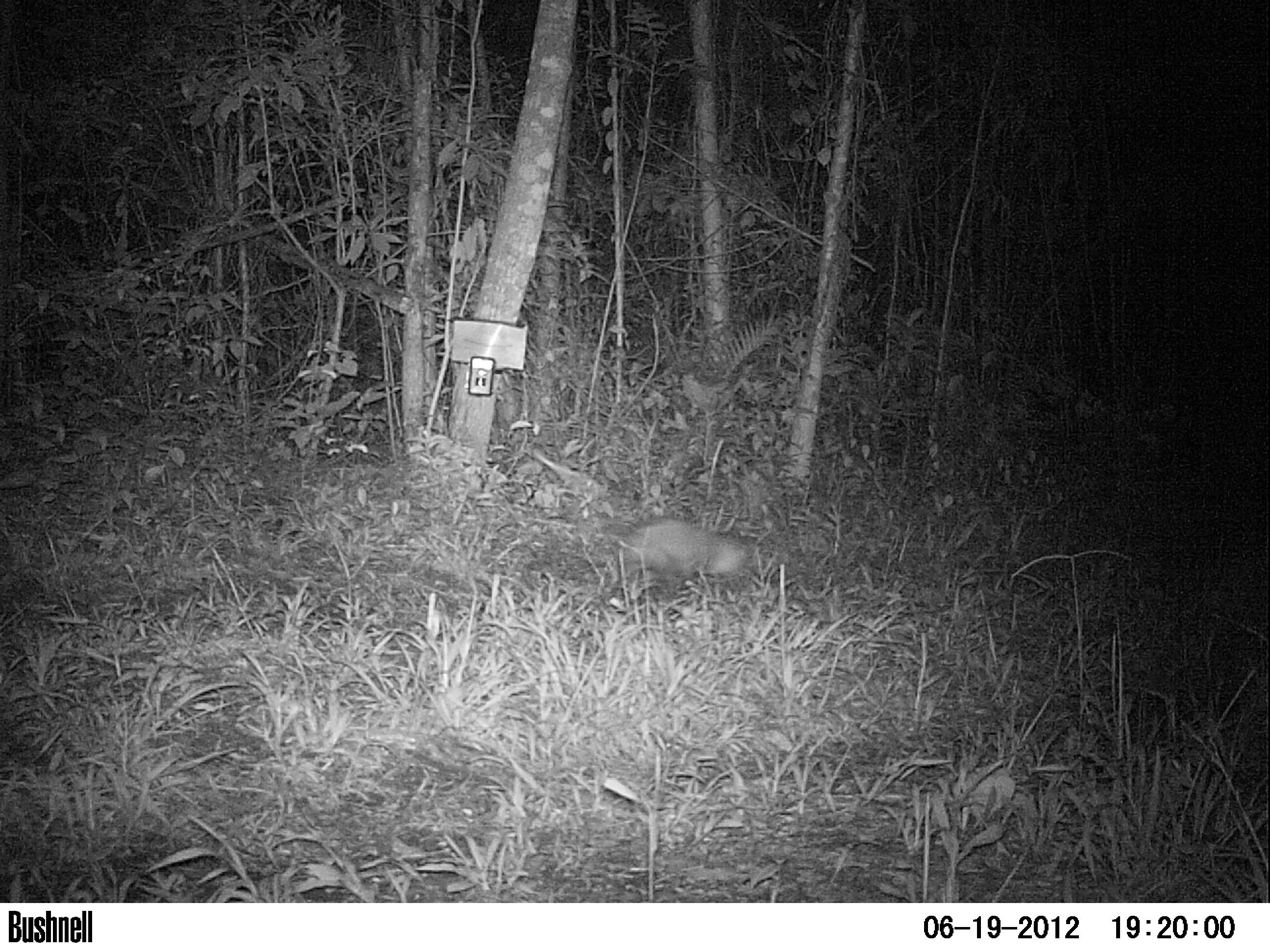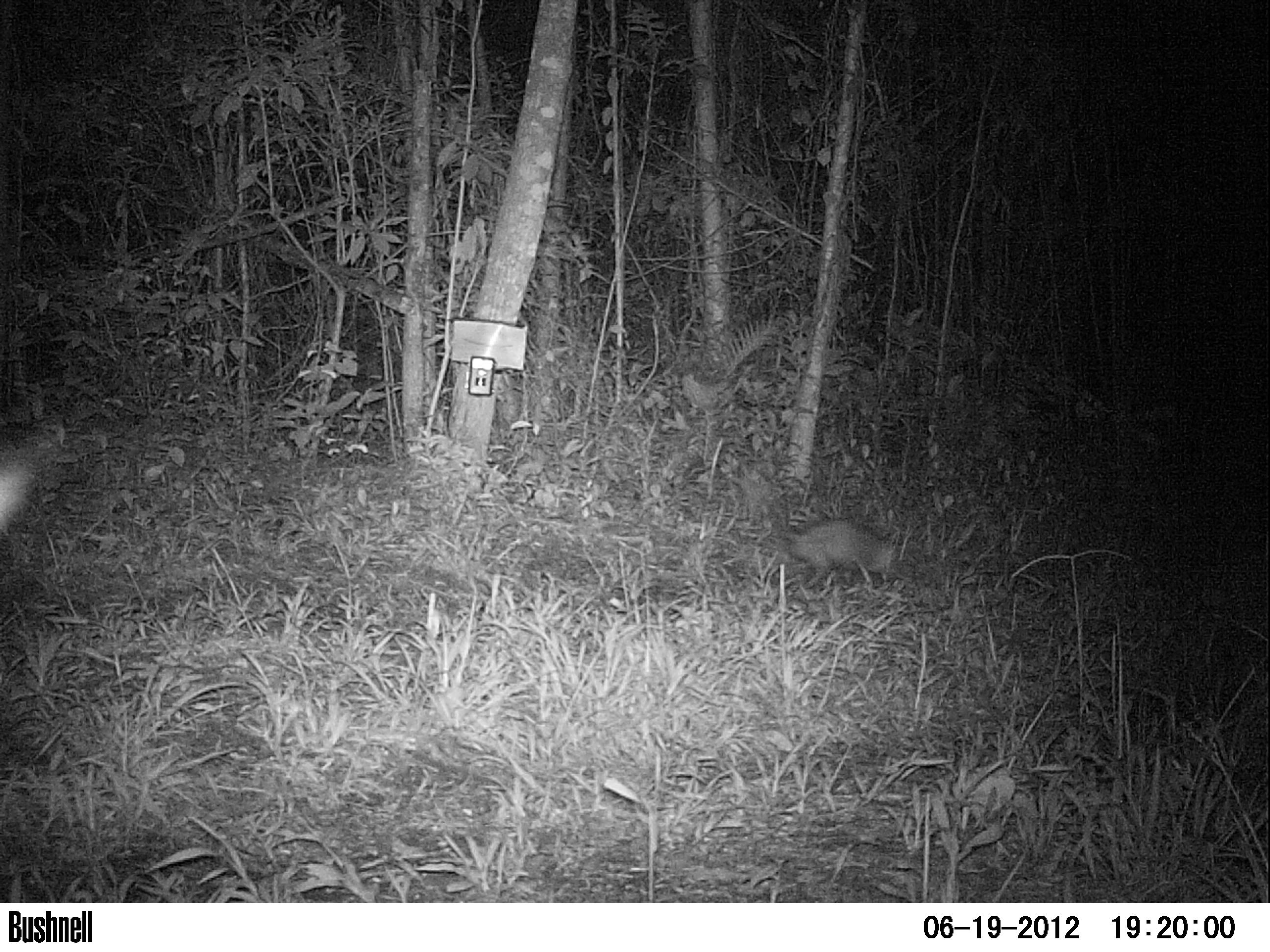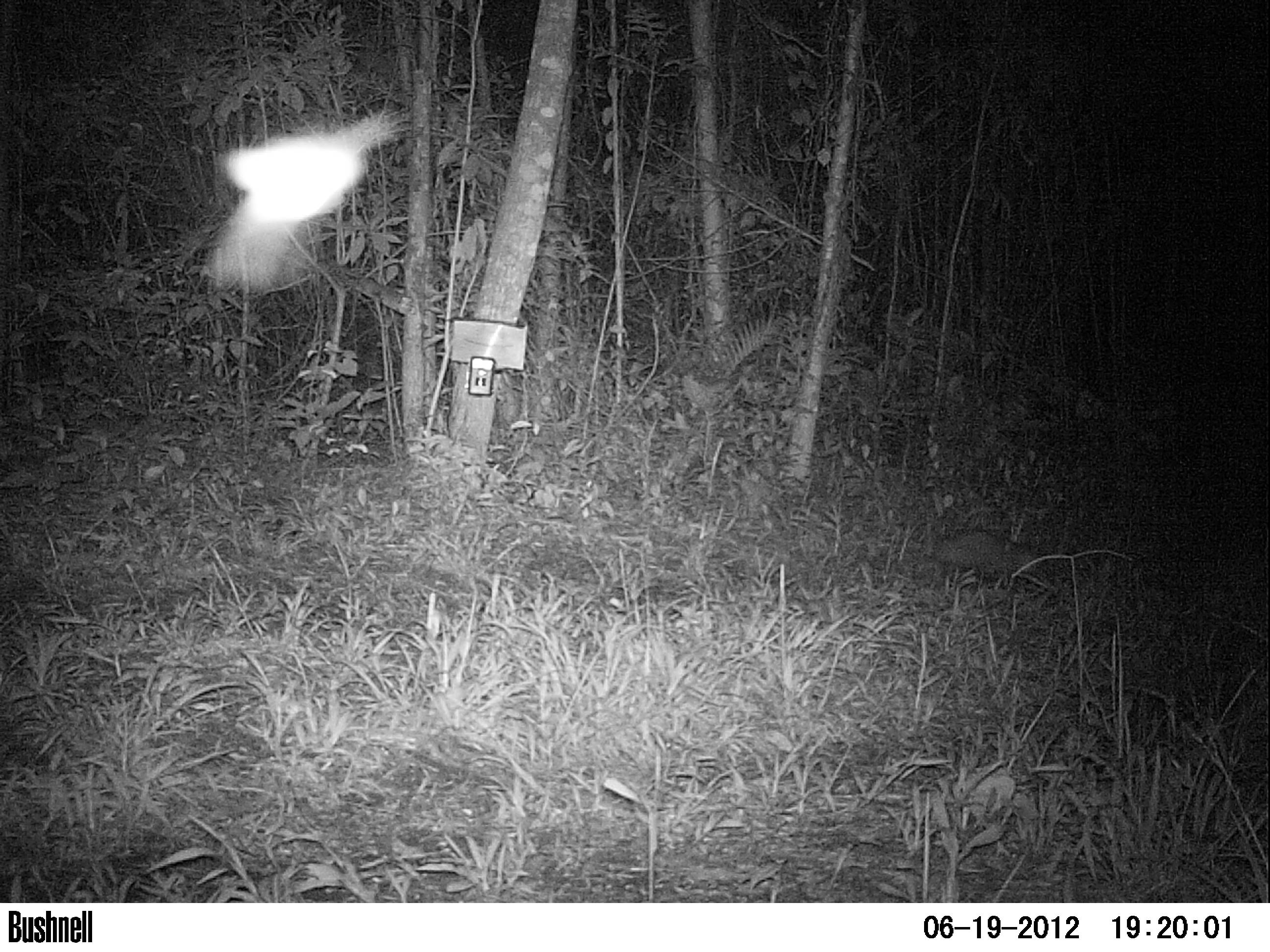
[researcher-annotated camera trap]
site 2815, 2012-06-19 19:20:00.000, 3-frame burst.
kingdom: Animalia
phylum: Chordata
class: Mammalia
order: Didelphimorphia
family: Didelphidae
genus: Didelphis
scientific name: Didelphis virginiana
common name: virginia opossum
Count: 1.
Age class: adult.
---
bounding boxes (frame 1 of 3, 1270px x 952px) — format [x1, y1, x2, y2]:
didelphis virginiana: [598, 516, 760, 609]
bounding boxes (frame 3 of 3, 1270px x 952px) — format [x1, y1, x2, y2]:
didelphis virginiana: [931, 528, 1047, 593]